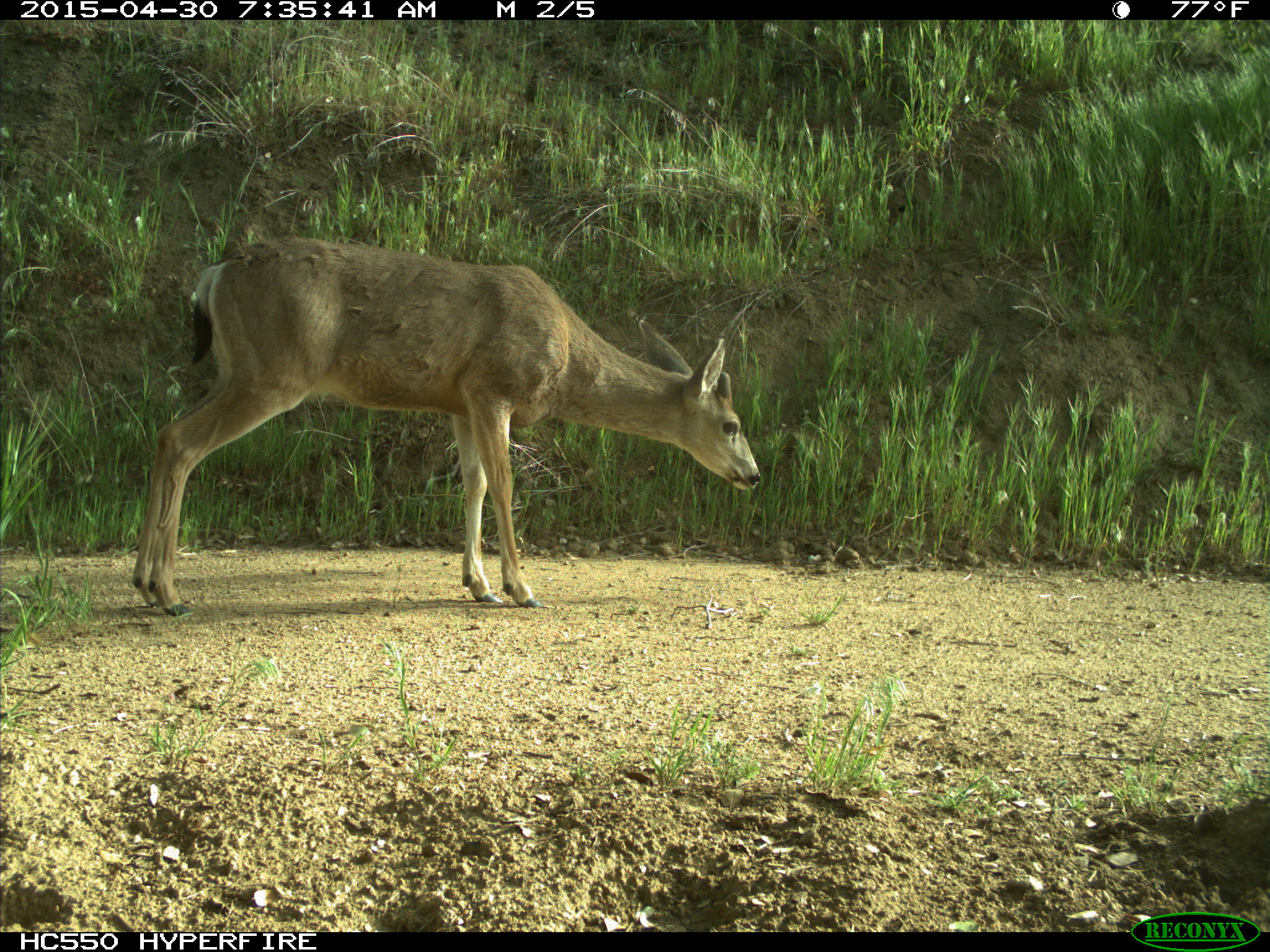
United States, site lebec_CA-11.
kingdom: Animalia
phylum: Chordata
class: Mammalia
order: Artiodactyla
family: Cervidae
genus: Odocoileus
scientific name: Odocoileus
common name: deer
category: unidentified deer